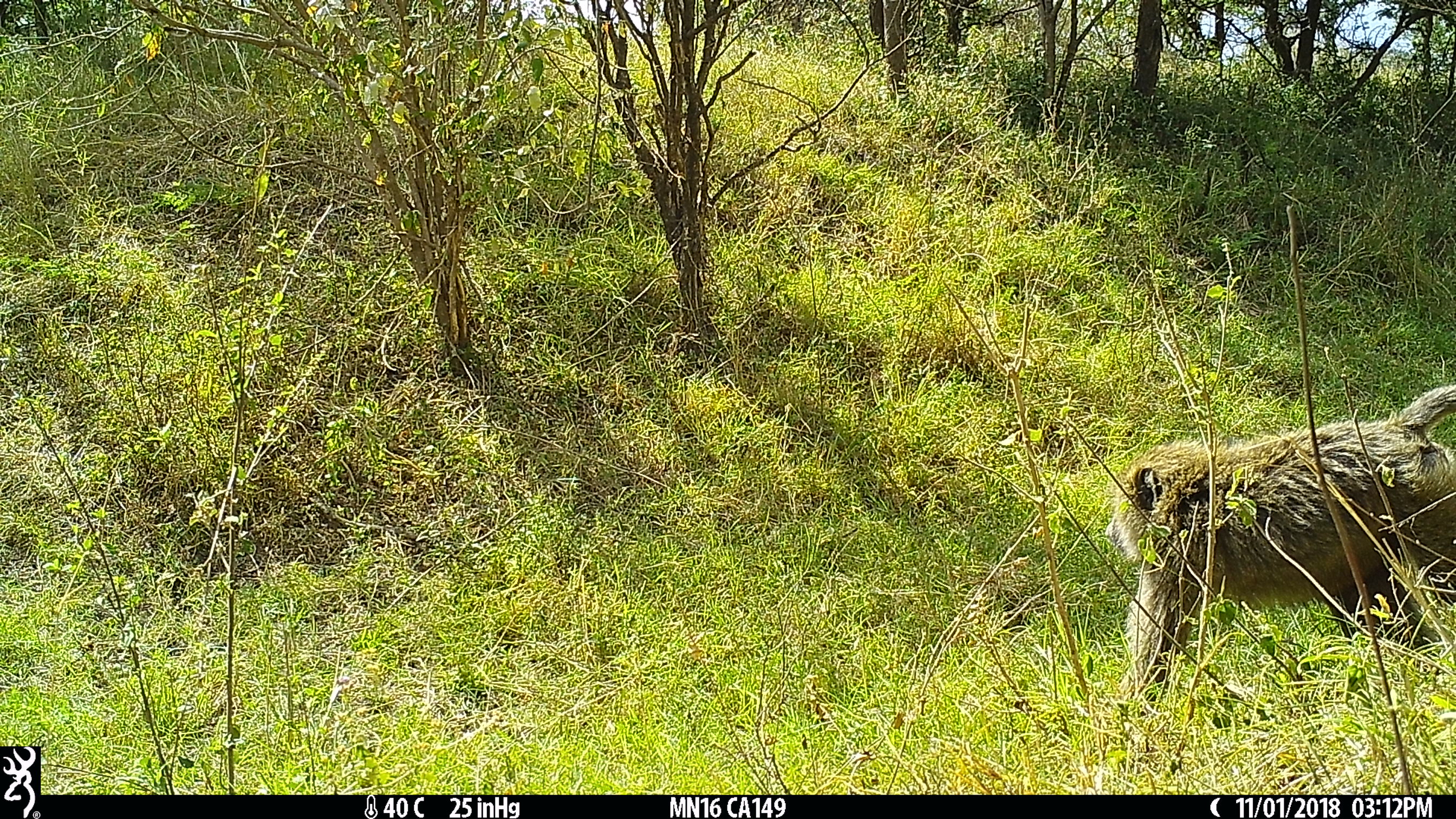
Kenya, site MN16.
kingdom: Animalia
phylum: Chordata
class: Mammalia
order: Primates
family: Cercopithecidae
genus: Papio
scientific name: Papio anubis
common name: olive baboon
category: baboon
Baboon (olive baboon) (Papio anubis).